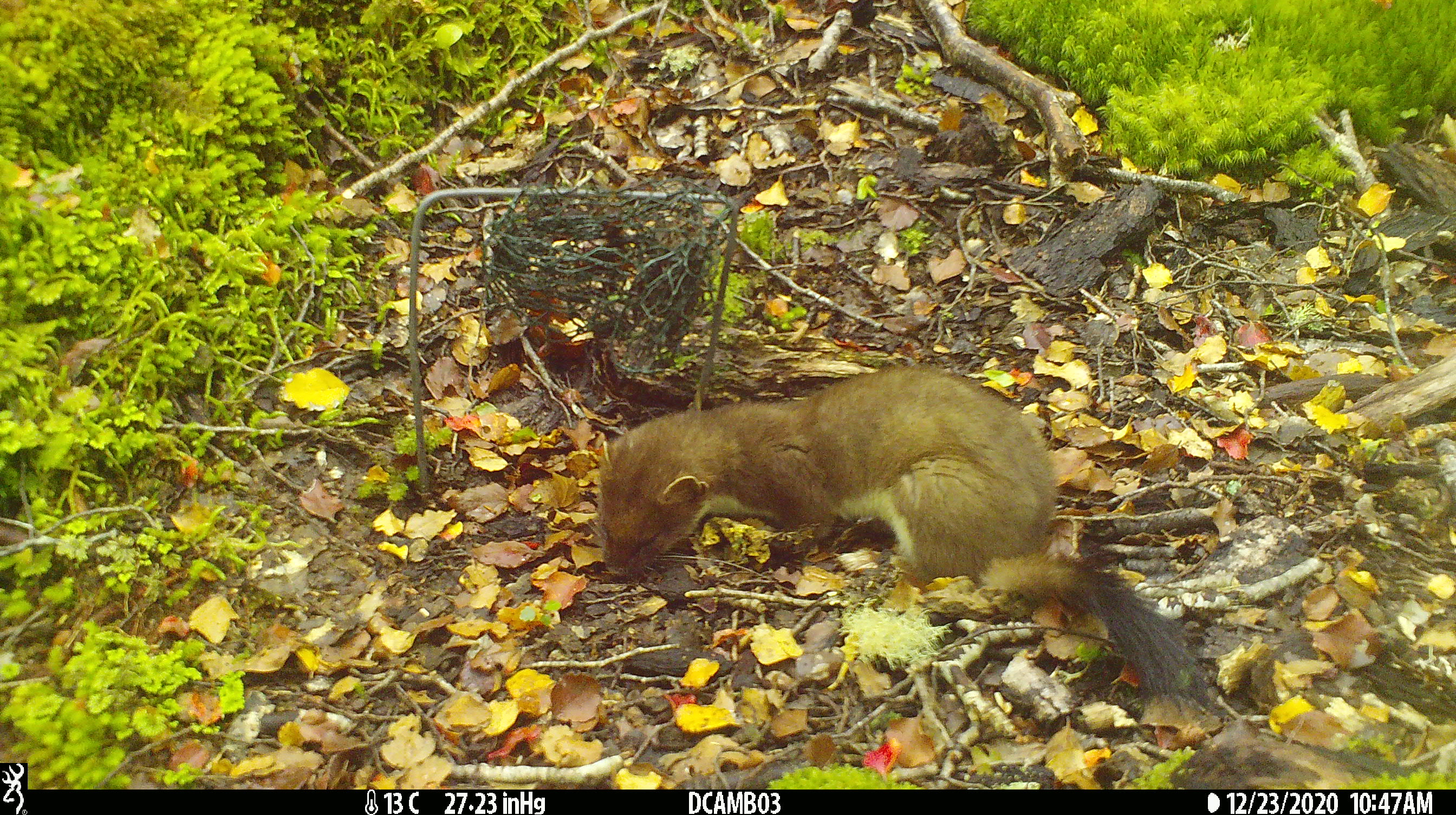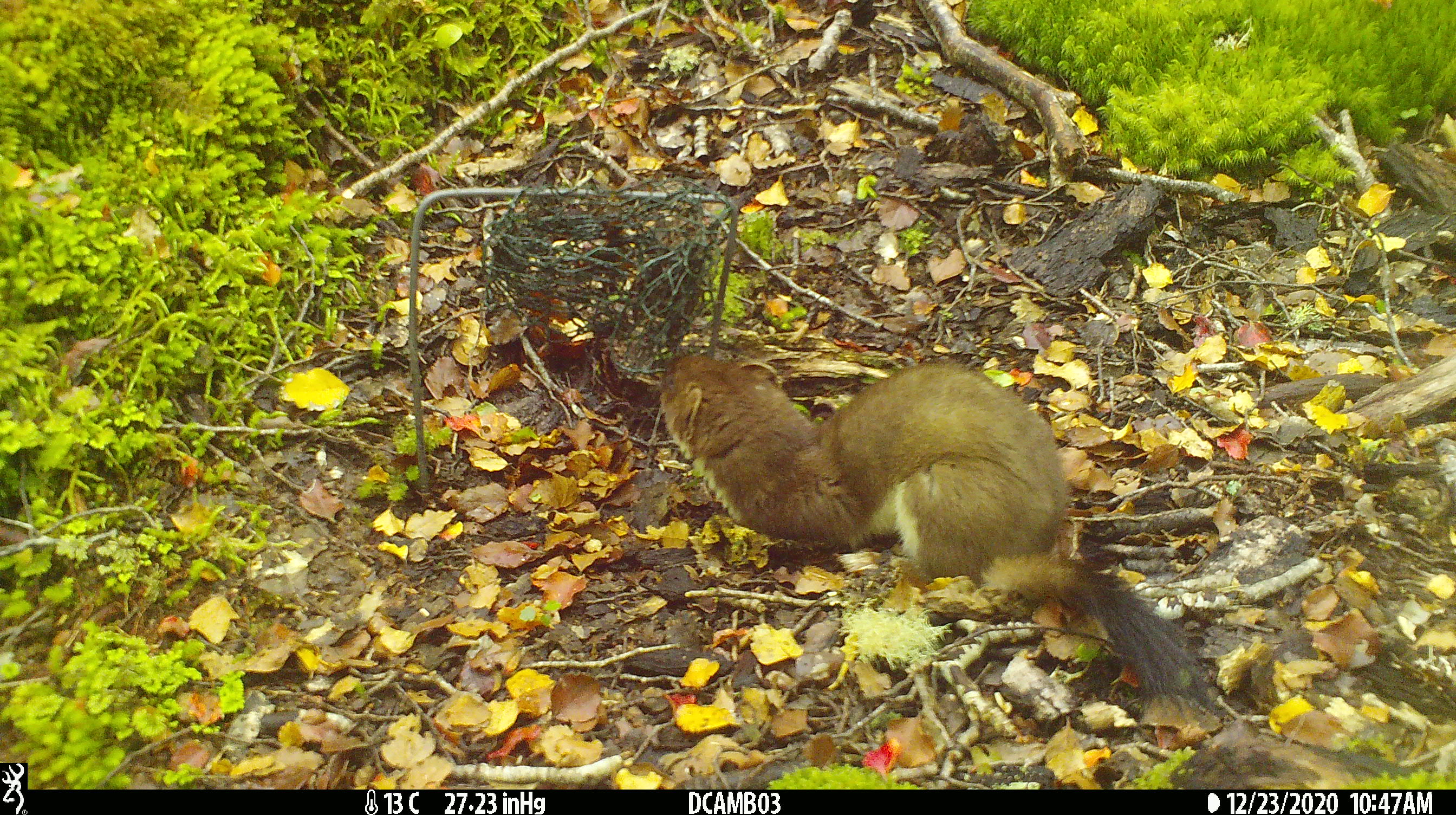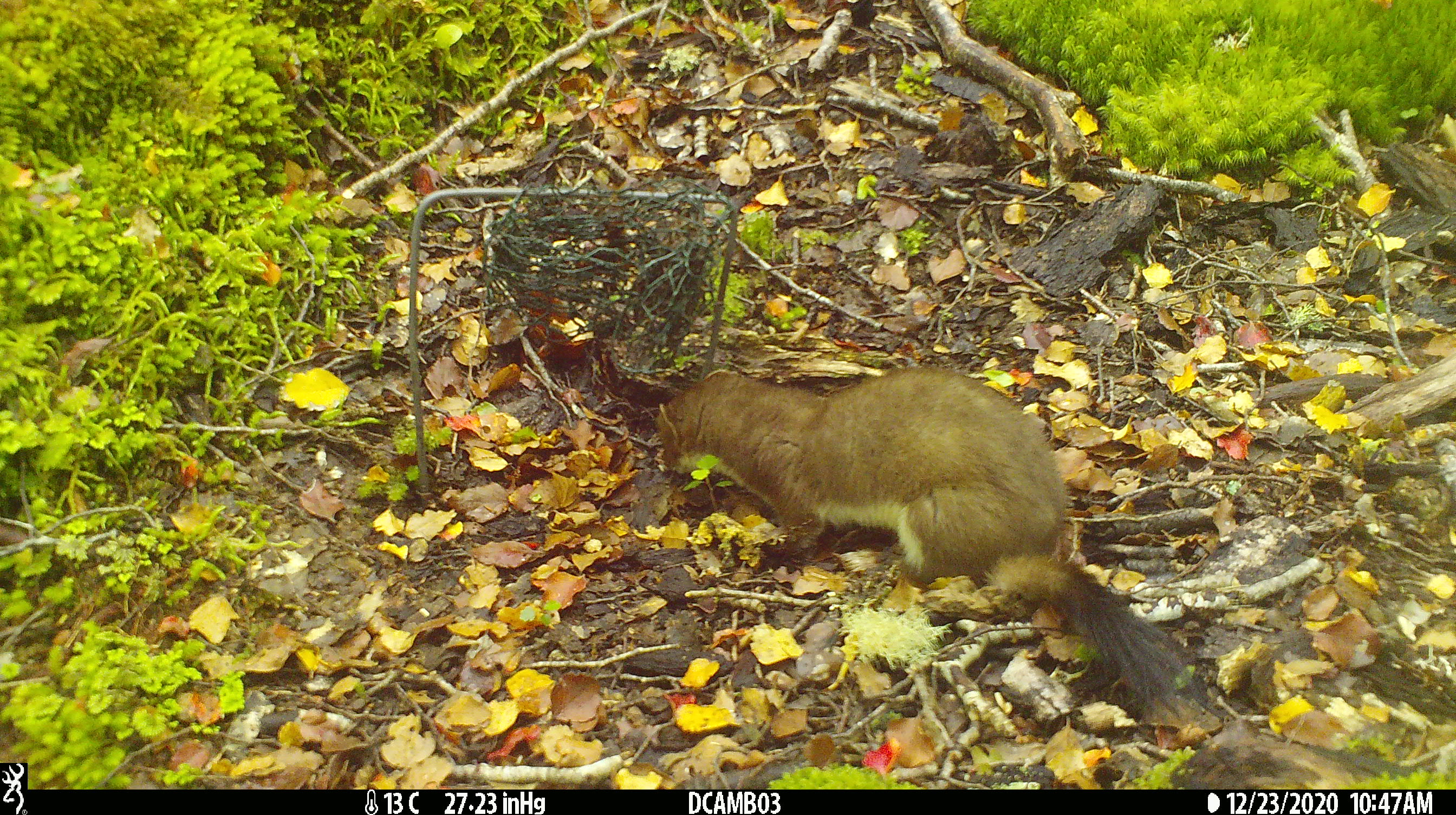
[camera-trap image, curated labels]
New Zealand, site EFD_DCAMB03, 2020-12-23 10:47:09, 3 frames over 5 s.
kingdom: Animalia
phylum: Chordata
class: Mammalia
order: Carnivora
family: Mustelidae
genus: Mustela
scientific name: Mustela erminea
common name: stoat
Stoat (Mustela erminea).